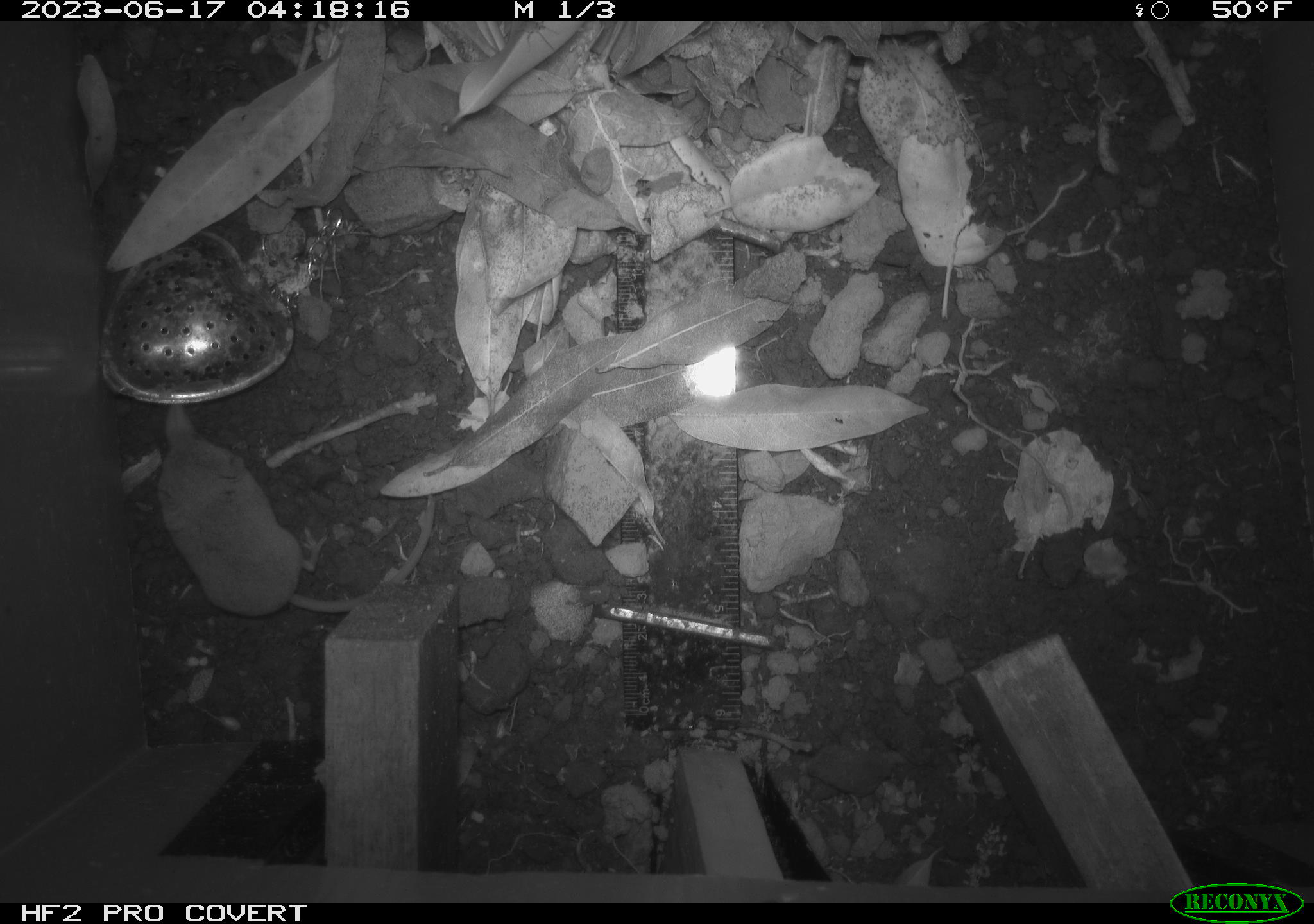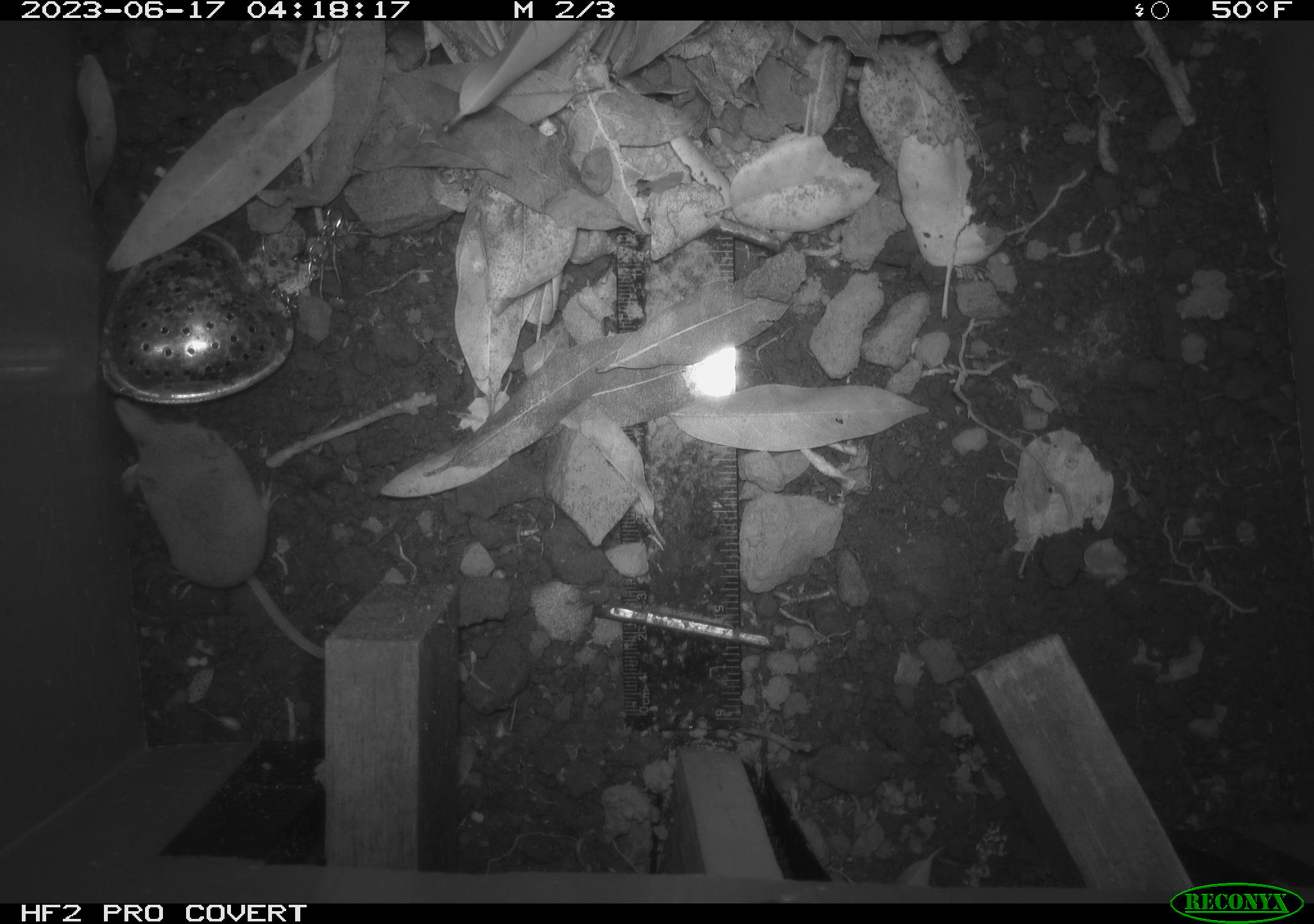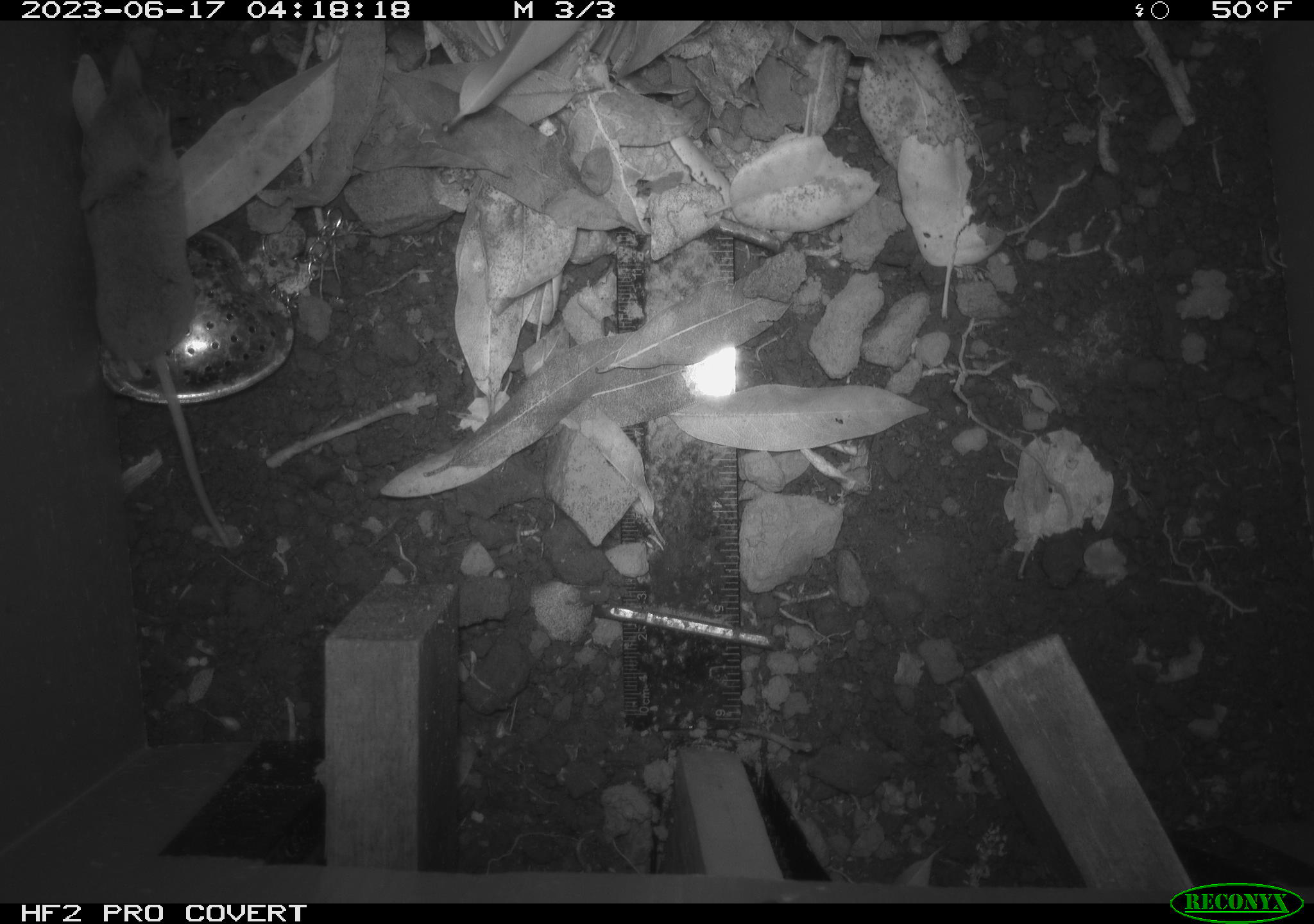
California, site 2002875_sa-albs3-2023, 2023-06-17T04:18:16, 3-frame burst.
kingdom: Animalia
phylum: Chordata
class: Mammalia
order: Eulipotyphla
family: Soricidae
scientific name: Soricidae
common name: shrews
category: soricidae family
Soricidae family (shrews) (Soricidae).